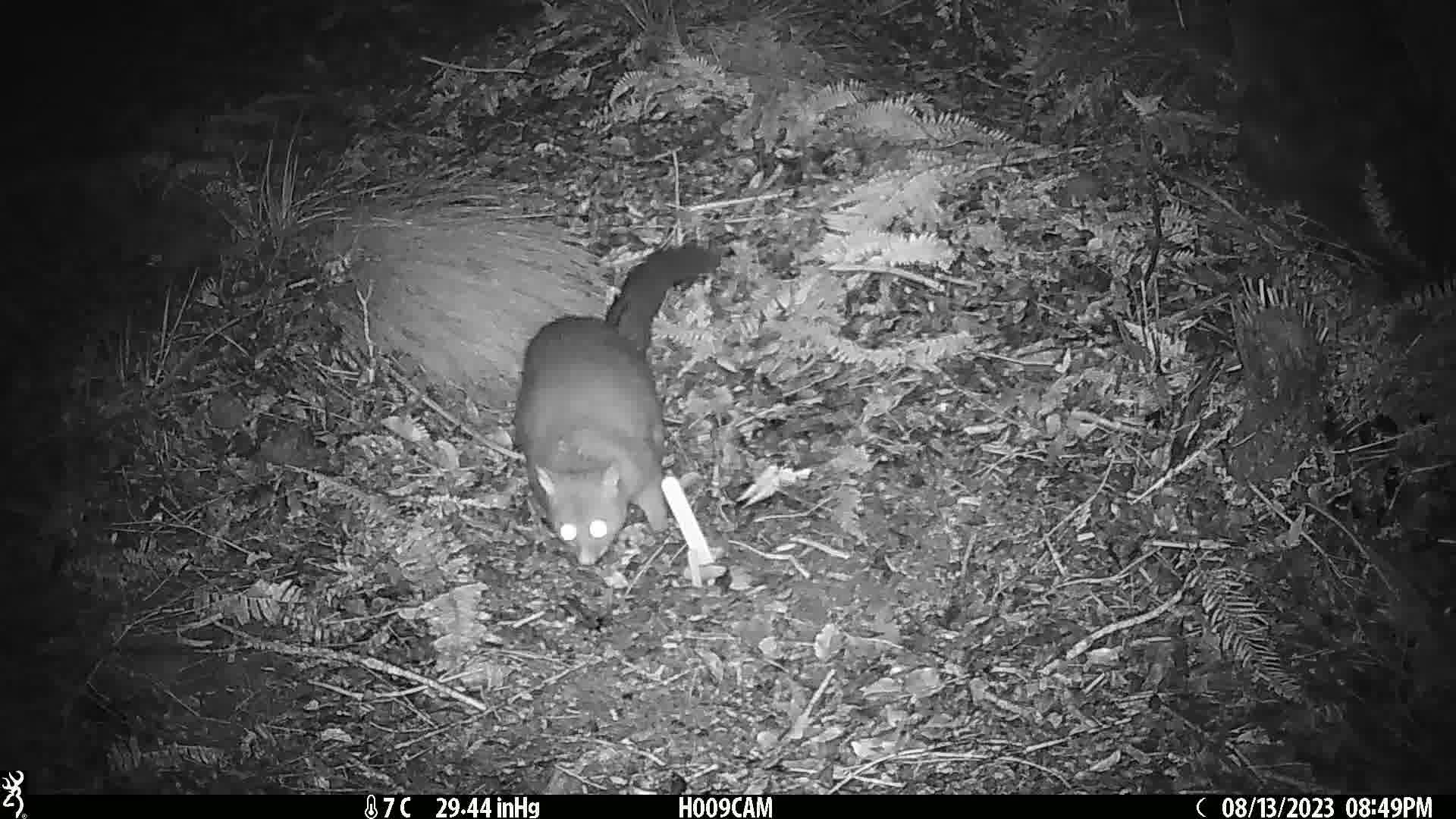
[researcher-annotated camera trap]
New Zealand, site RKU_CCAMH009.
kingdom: Animalia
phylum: Chordata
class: Mammalia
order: Diprotodontia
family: Phalangeridae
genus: Trichosurus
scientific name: Trichosurus vulpecula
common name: common brushtail possum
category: possum